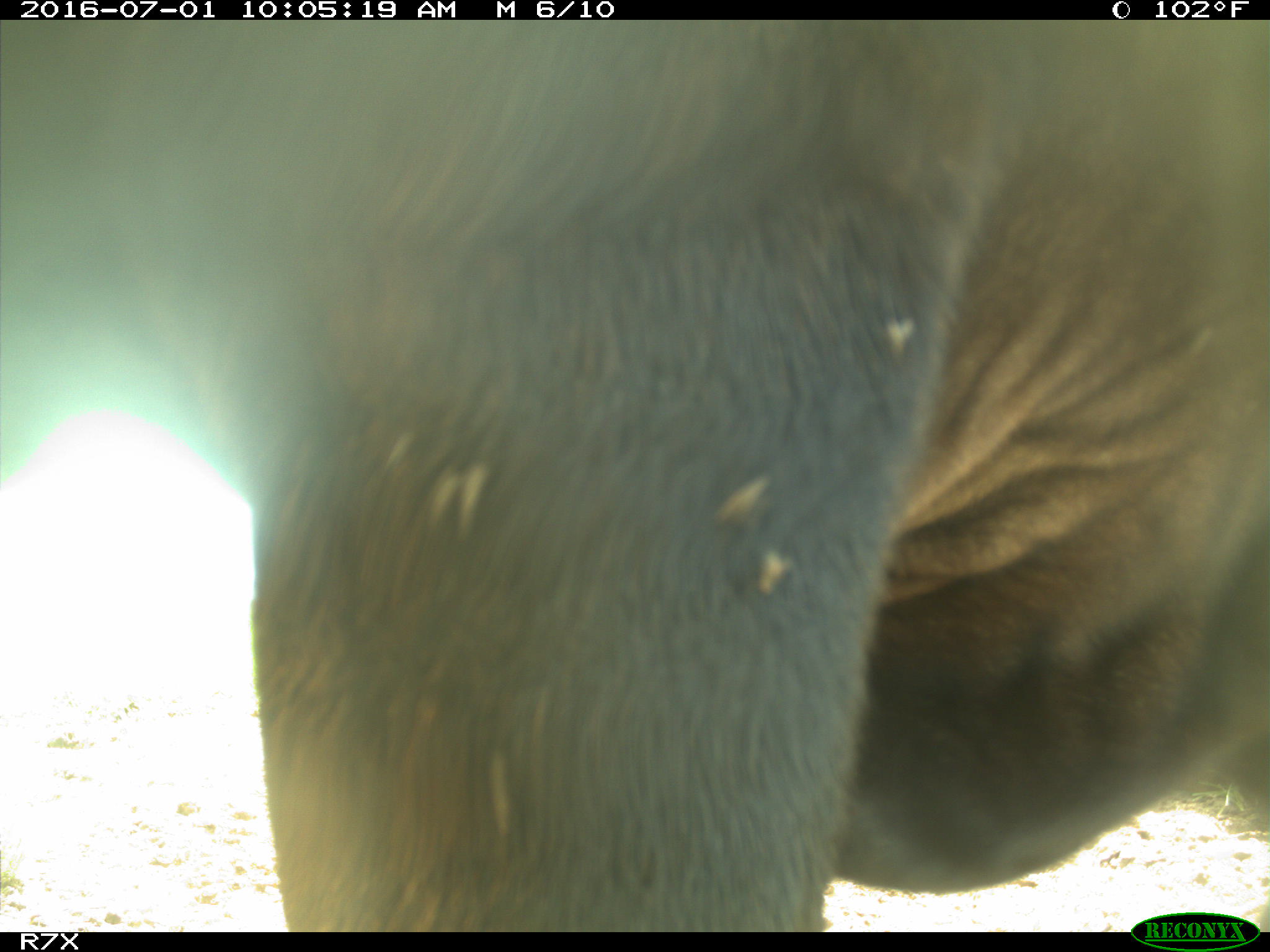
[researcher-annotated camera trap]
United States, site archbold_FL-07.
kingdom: Animalia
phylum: Chordata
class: Mammalia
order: Artiodactyla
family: Bovidae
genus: Bos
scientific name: Bos taurus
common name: domestic cow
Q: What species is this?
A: Bos taurus (domestic cow).